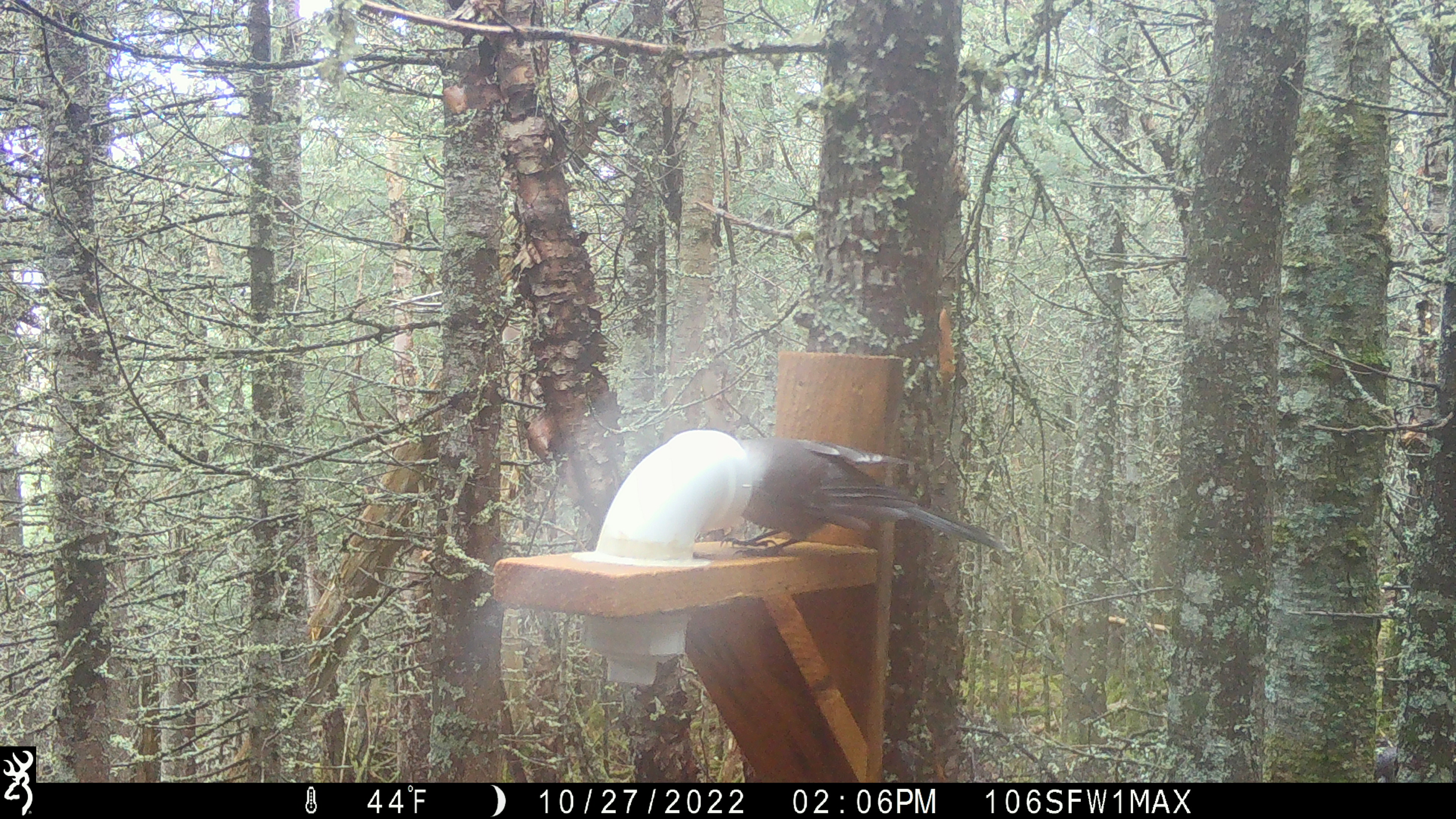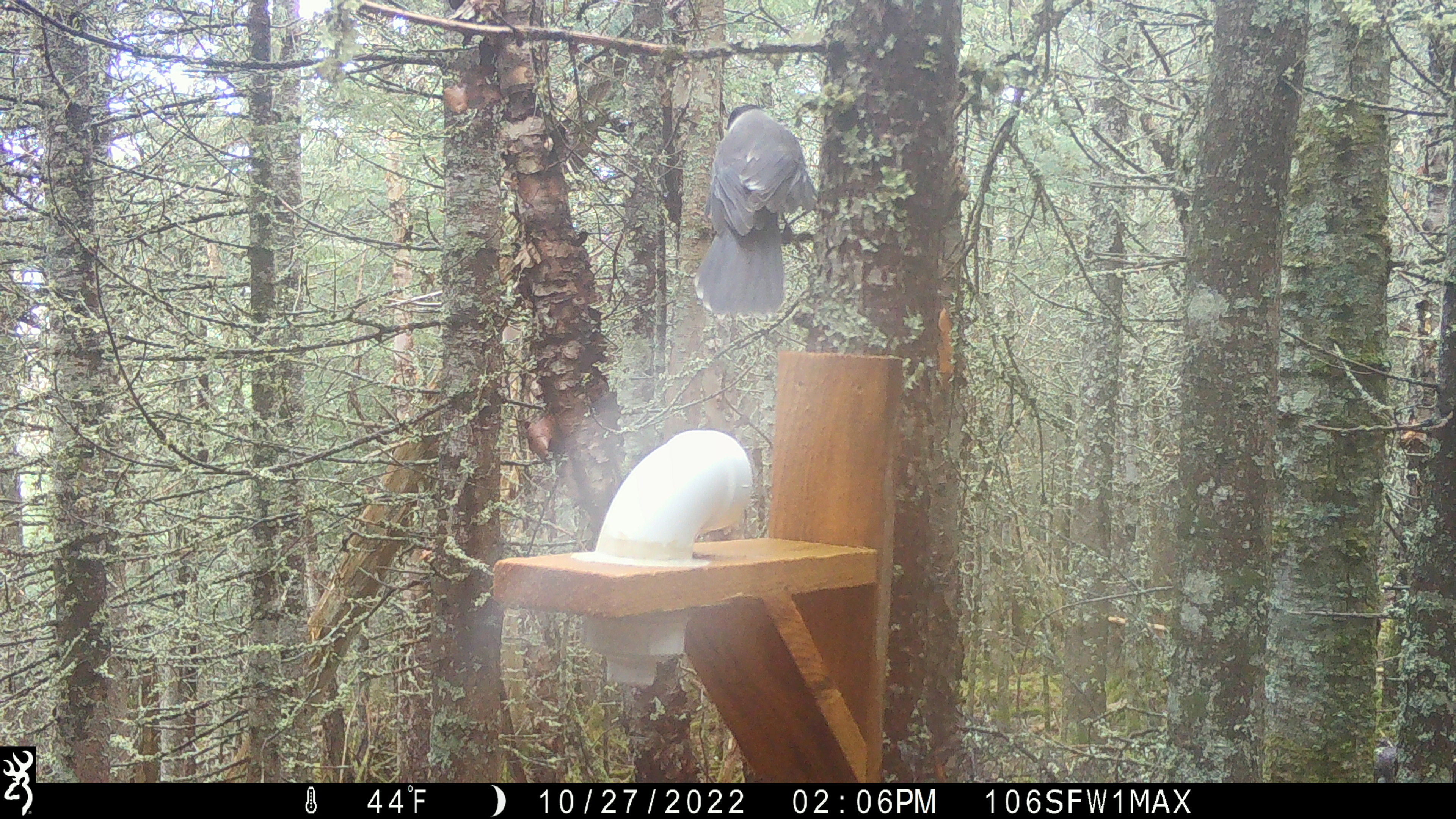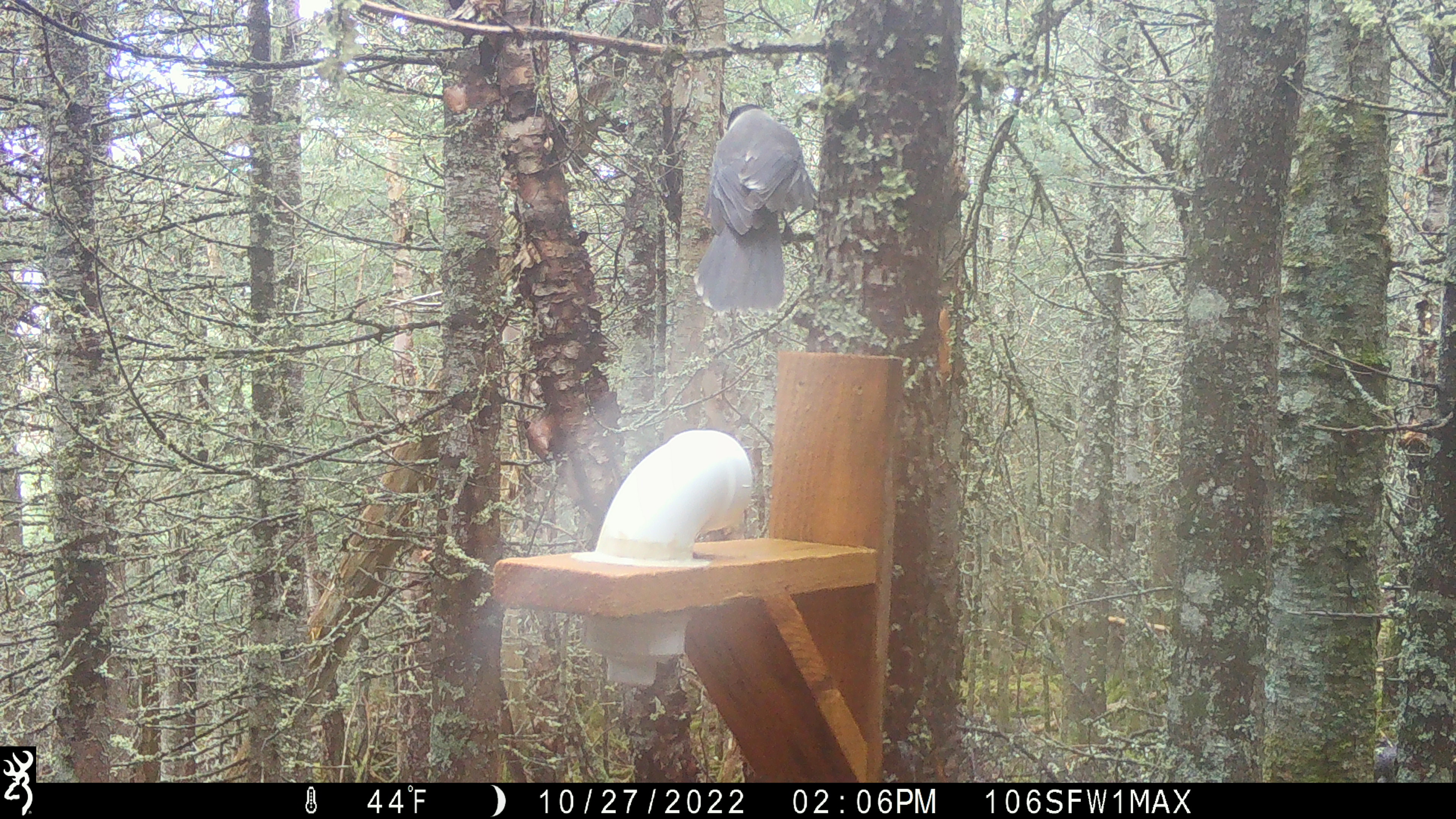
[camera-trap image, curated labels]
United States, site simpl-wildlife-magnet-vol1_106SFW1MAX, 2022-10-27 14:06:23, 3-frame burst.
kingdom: Animalia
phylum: Chordata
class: Aves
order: Passeriformes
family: Corvidae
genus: Perisoreus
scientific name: Perisoreus canadensis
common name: canada jay